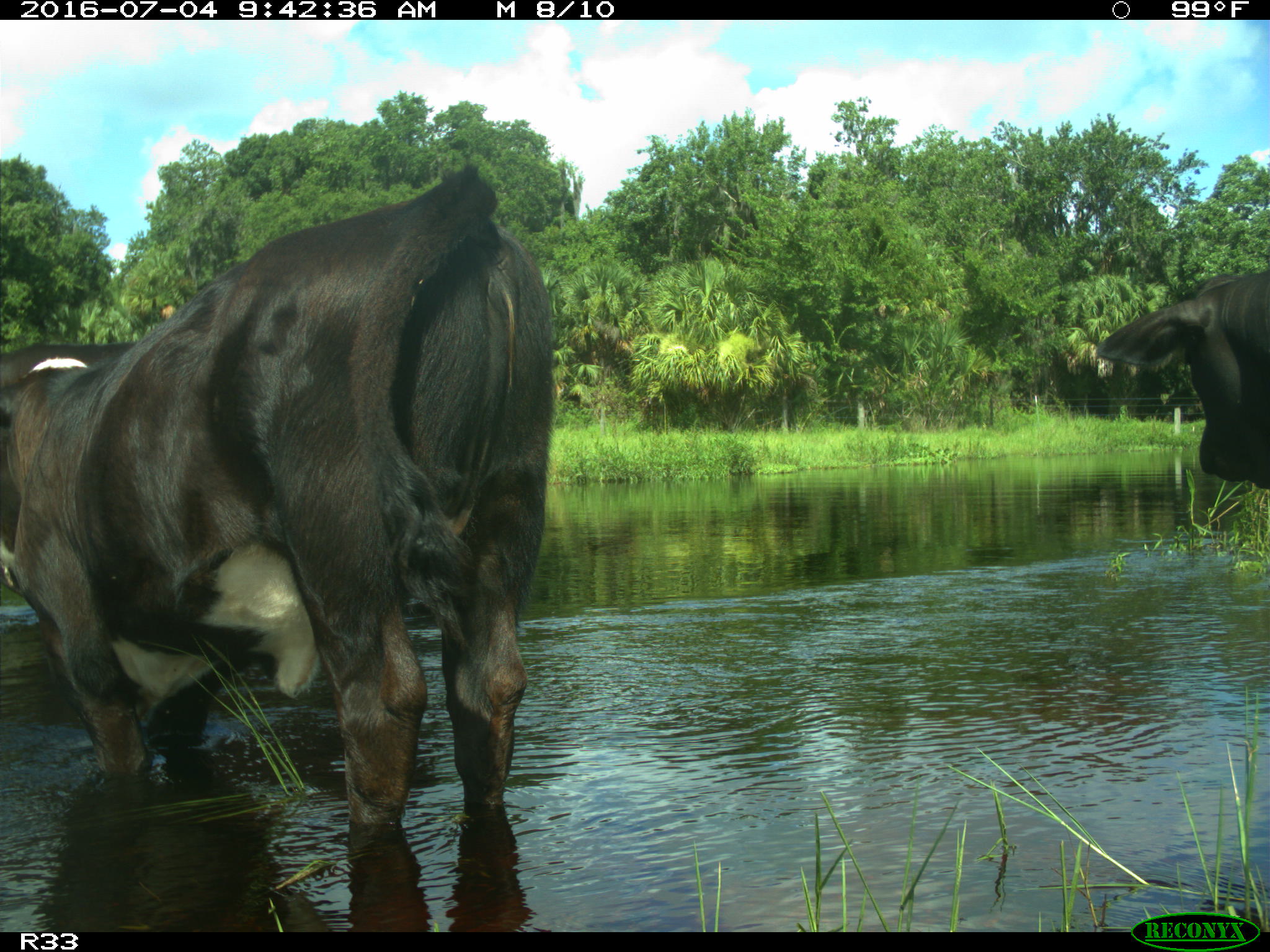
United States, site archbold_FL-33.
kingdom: Animalia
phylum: Chordata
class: Mammalia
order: Artiodactyla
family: Bovidae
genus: Bos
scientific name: Bos taurus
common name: domestic cow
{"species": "Bos taurus (domestic cow)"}